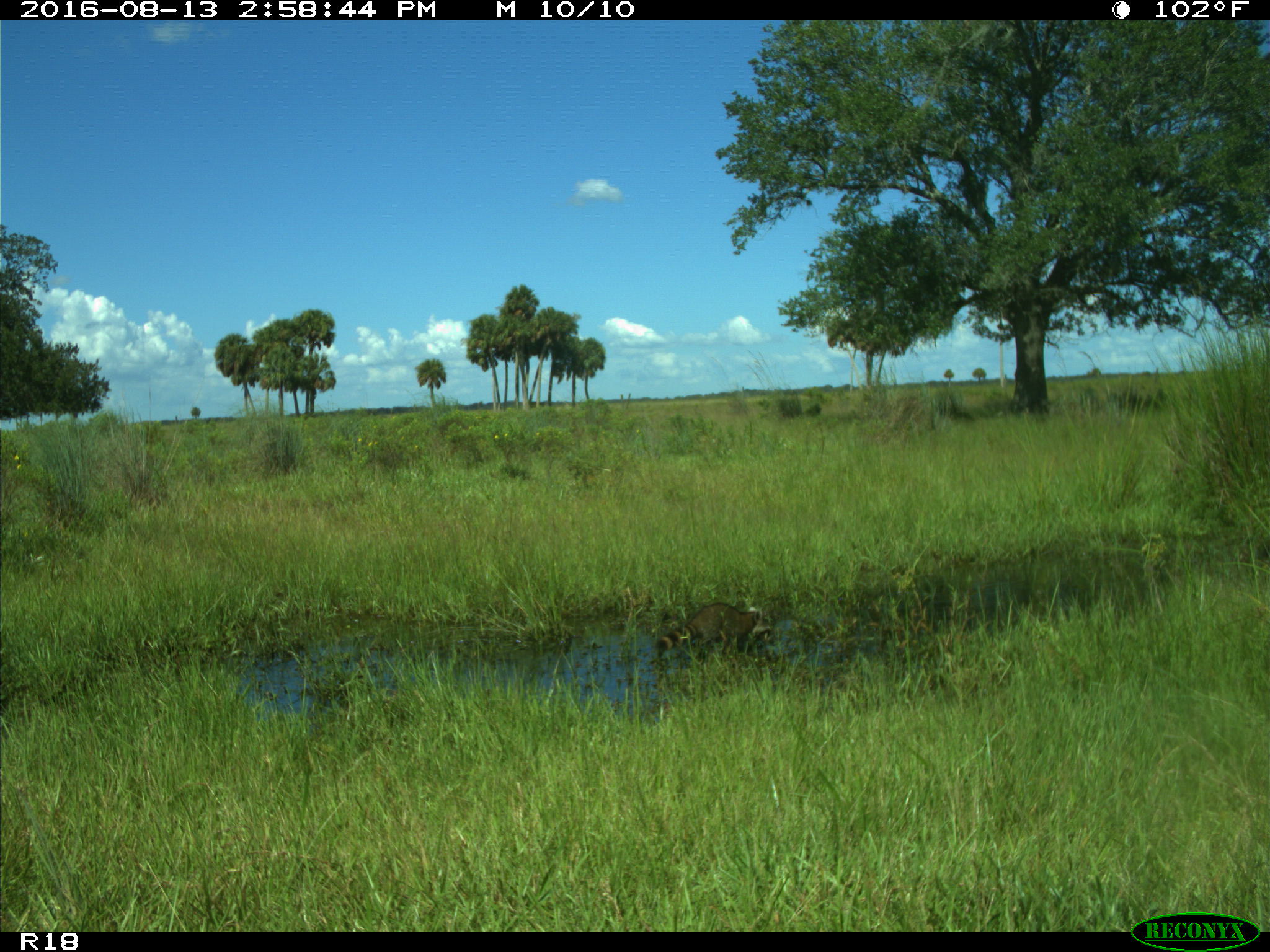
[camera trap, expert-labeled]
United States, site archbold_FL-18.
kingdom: Animalia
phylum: Chordata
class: Mammalia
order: Carnivora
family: Procyonidae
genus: Procyon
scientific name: Procyon lotor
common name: common raccoon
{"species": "Procyon lotor (common raccoon)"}